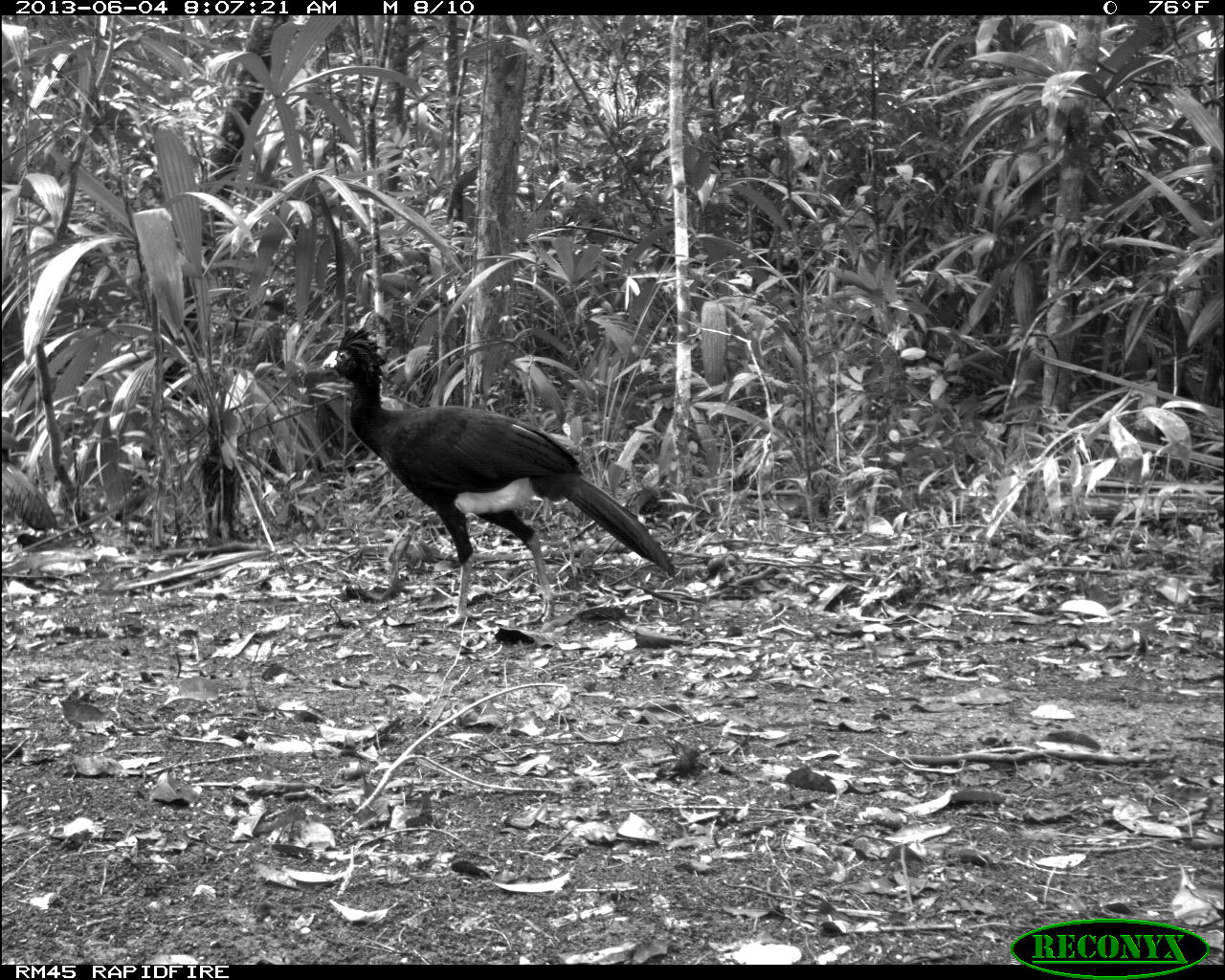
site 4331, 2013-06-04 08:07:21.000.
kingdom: Animalia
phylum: Chordata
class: Aves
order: Galliformes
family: Cracidae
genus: Crax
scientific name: Crax rubra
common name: great curassow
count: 6